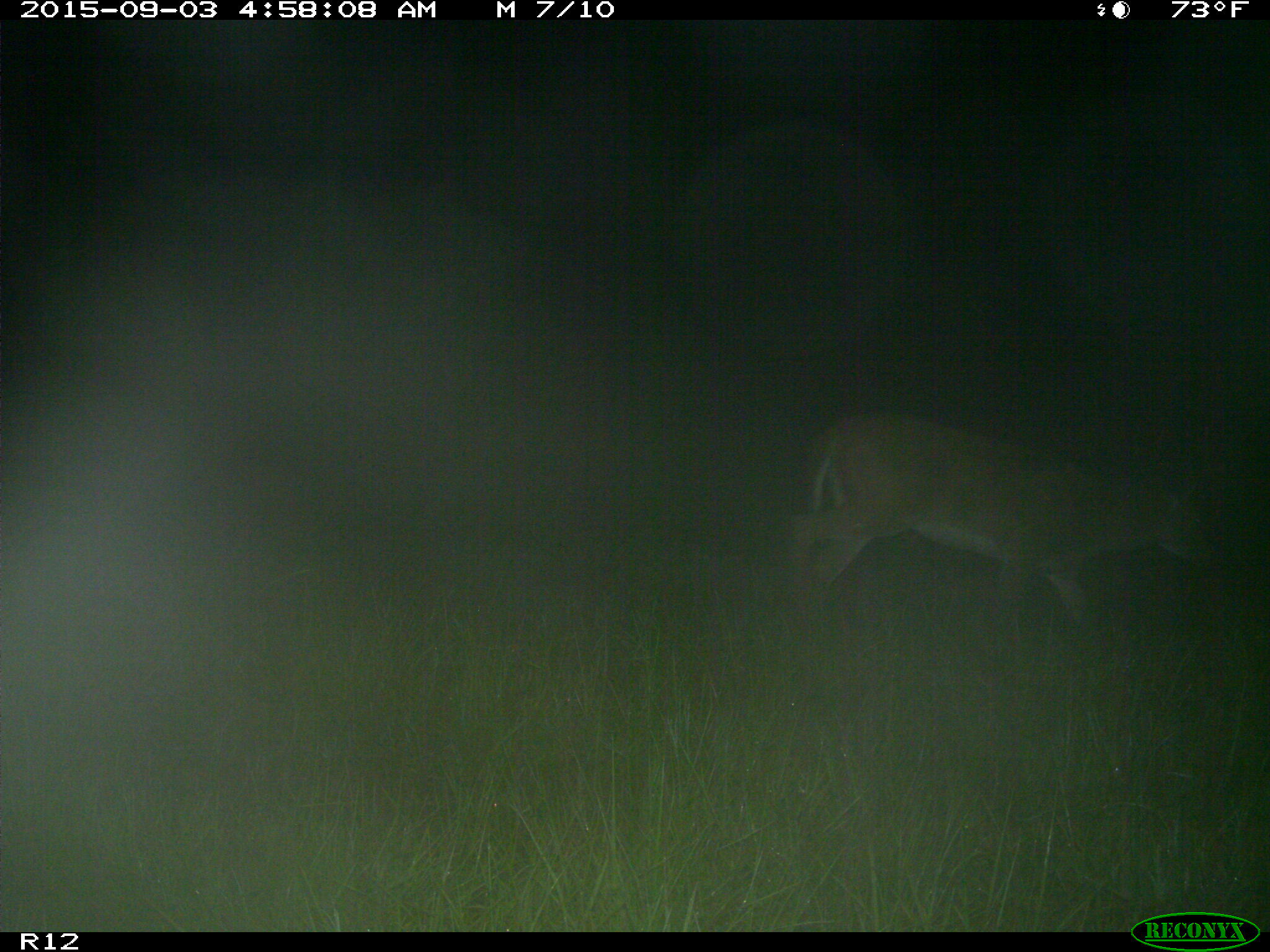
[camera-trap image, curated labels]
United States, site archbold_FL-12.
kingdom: Animalia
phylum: Chordata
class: Mammalia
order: Artiodactyla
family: Cervidae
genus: Odocoileus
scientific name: Odocoileus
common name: deer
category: unidentified deer